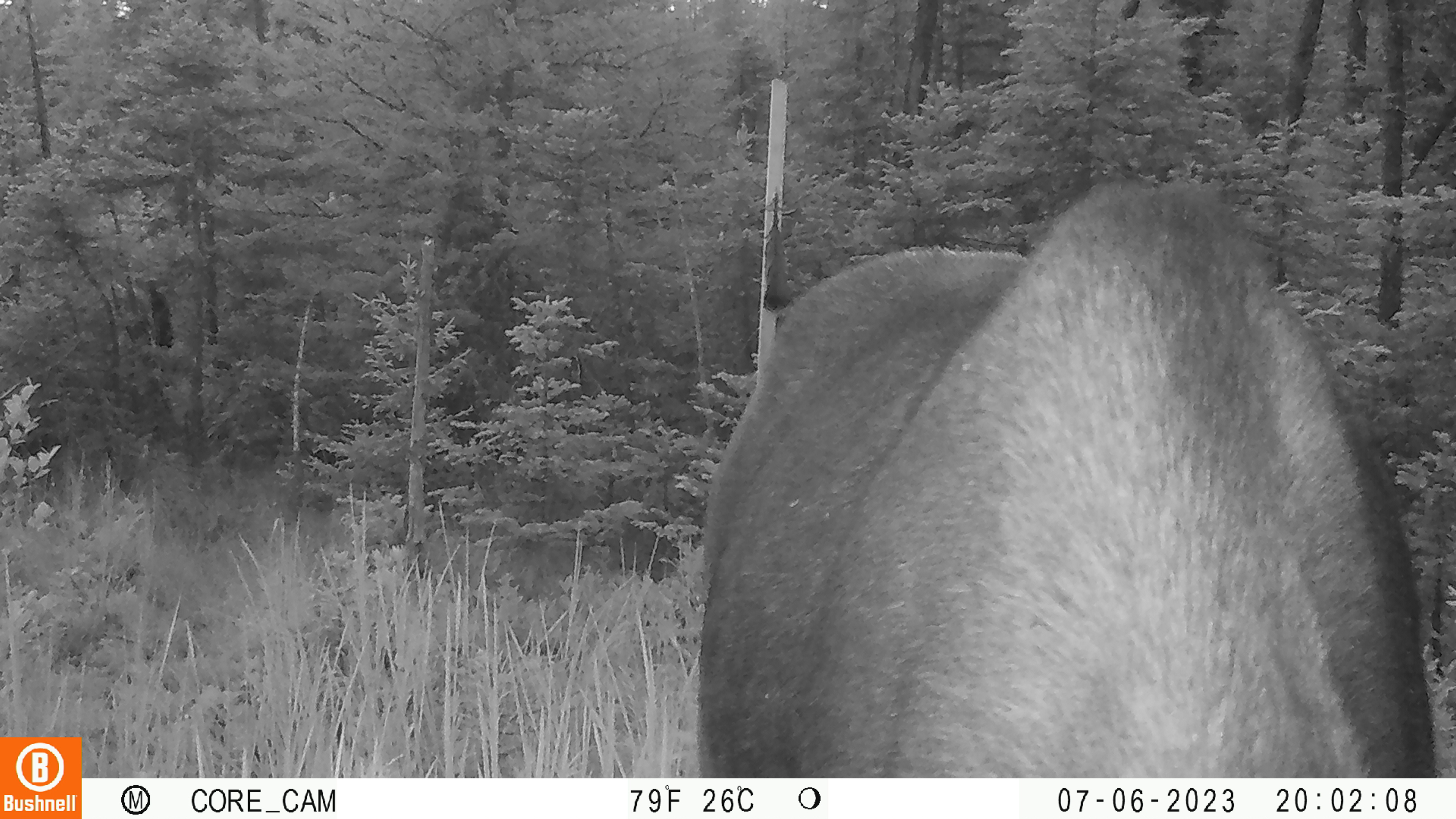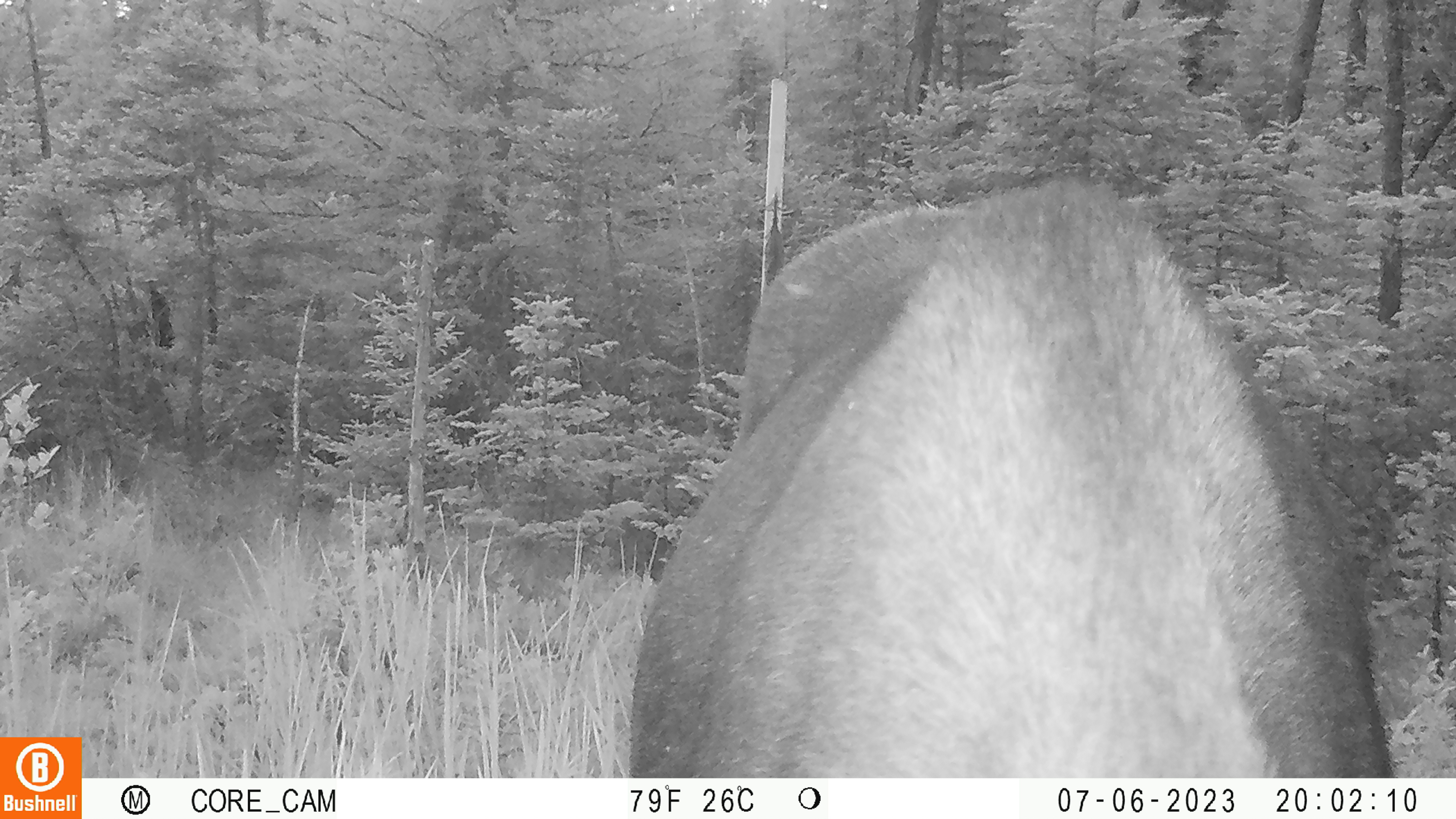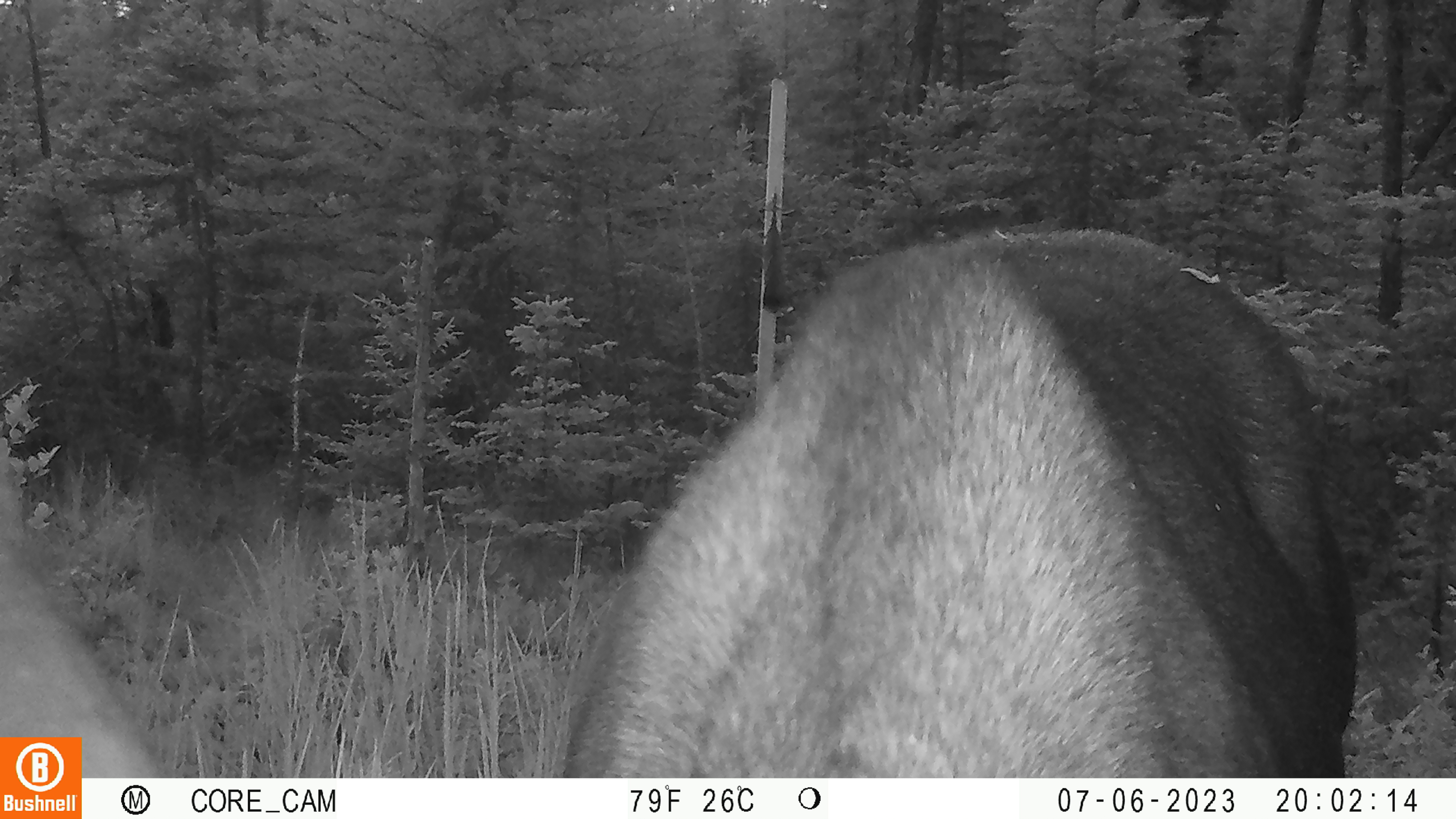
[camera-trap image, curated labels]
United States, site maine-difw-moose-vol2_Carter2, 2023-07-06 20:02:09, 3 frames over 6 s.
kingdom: Animalia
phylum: Chordata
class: Mammalia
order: Artiodactyla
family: Cervidae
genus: Alces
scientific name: Alces alces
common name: moose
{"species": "moose (Alces alces)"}